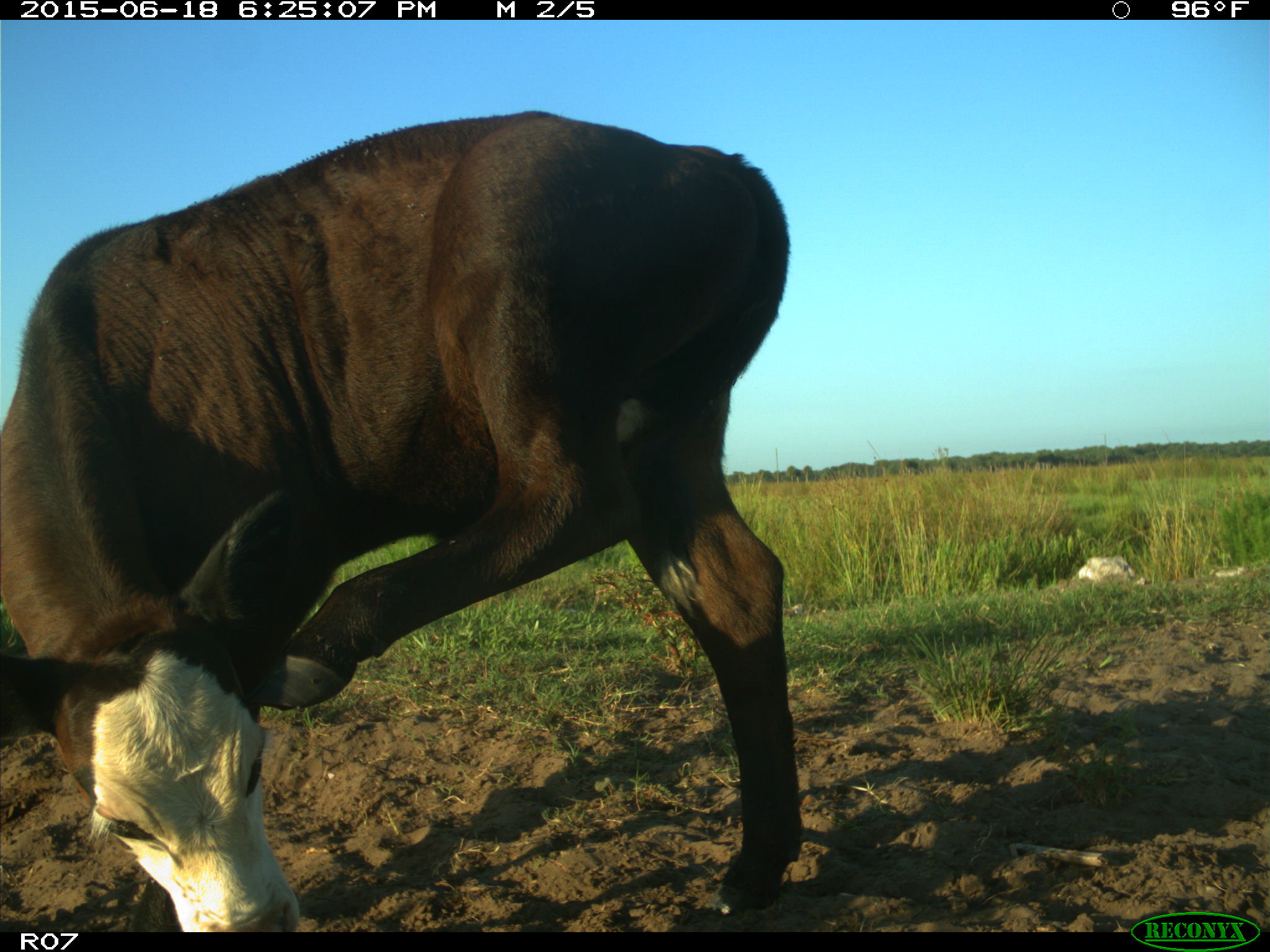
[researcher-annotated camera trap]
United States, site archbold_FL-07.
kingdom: Animalia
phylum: Chordata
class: Mammalia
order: Artiodactyla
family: Bovidae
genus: Bos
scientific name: Bos taurus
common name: domestic cow